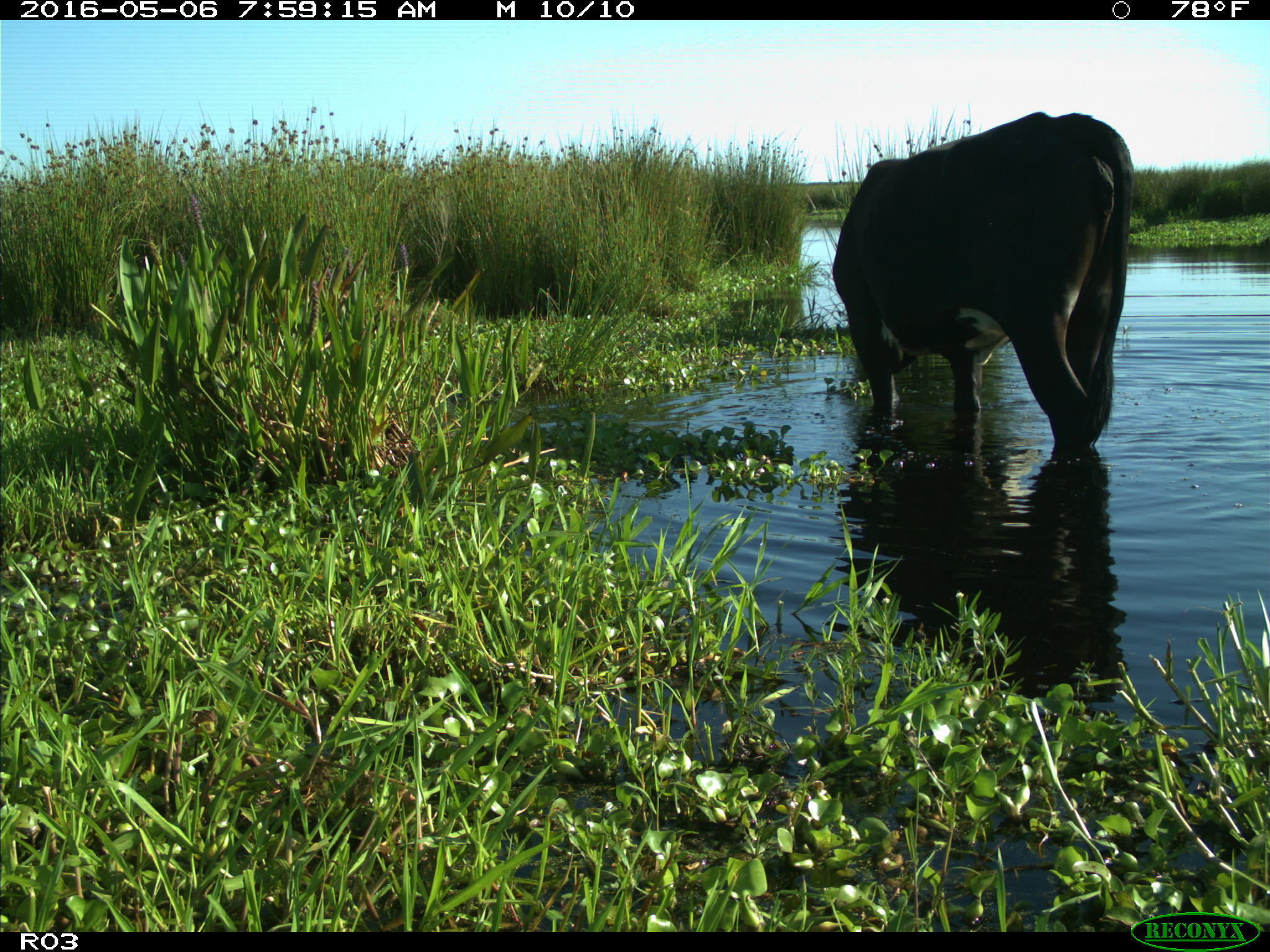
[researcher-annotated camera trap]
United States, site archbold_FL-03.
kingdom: Animalia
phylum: Chordata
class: Mammalia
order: Artiodactyla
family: Bovidae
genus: Bos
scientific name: Bos taurus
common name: domestic cow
Bos taurus (domestic cow).